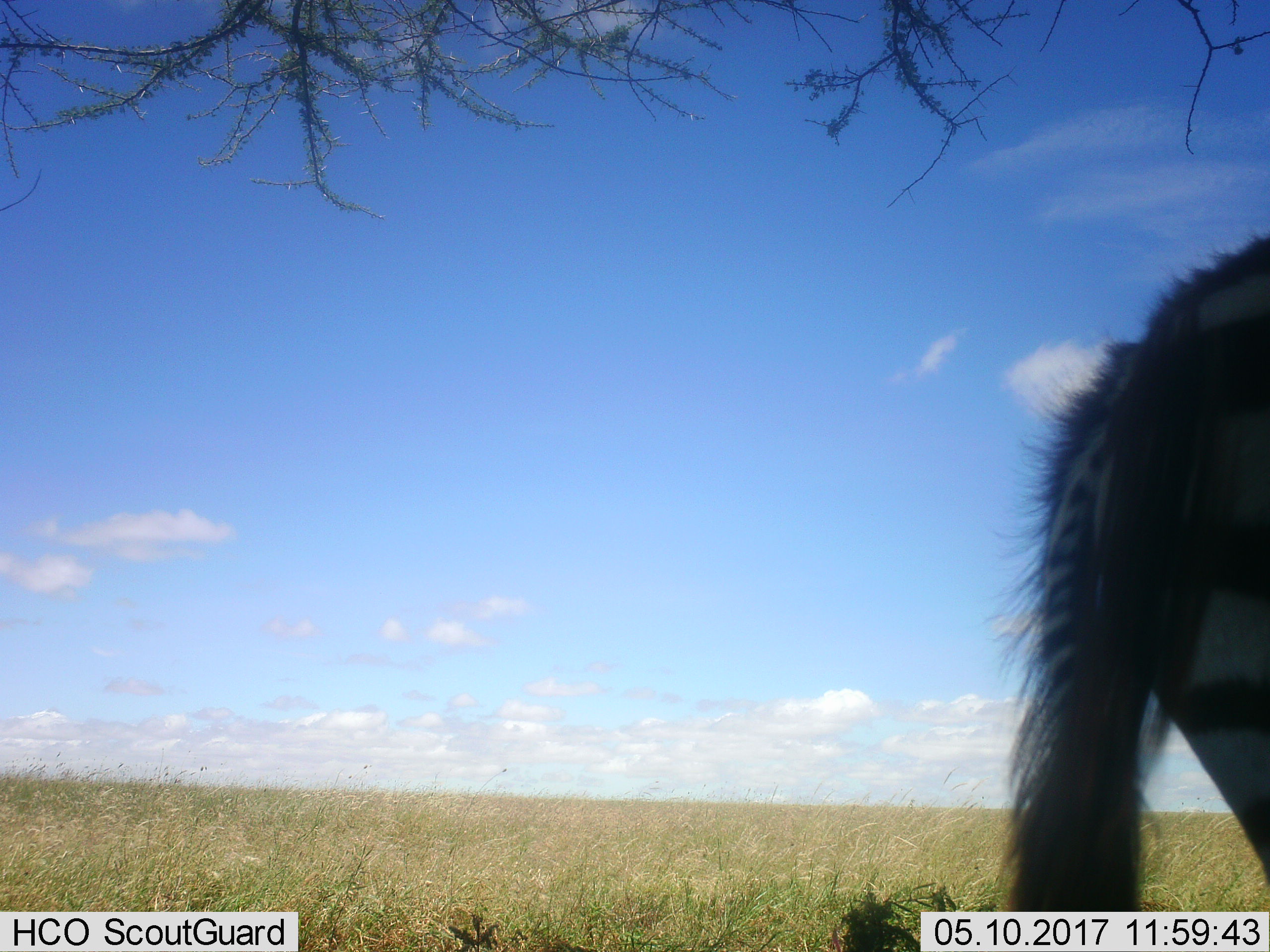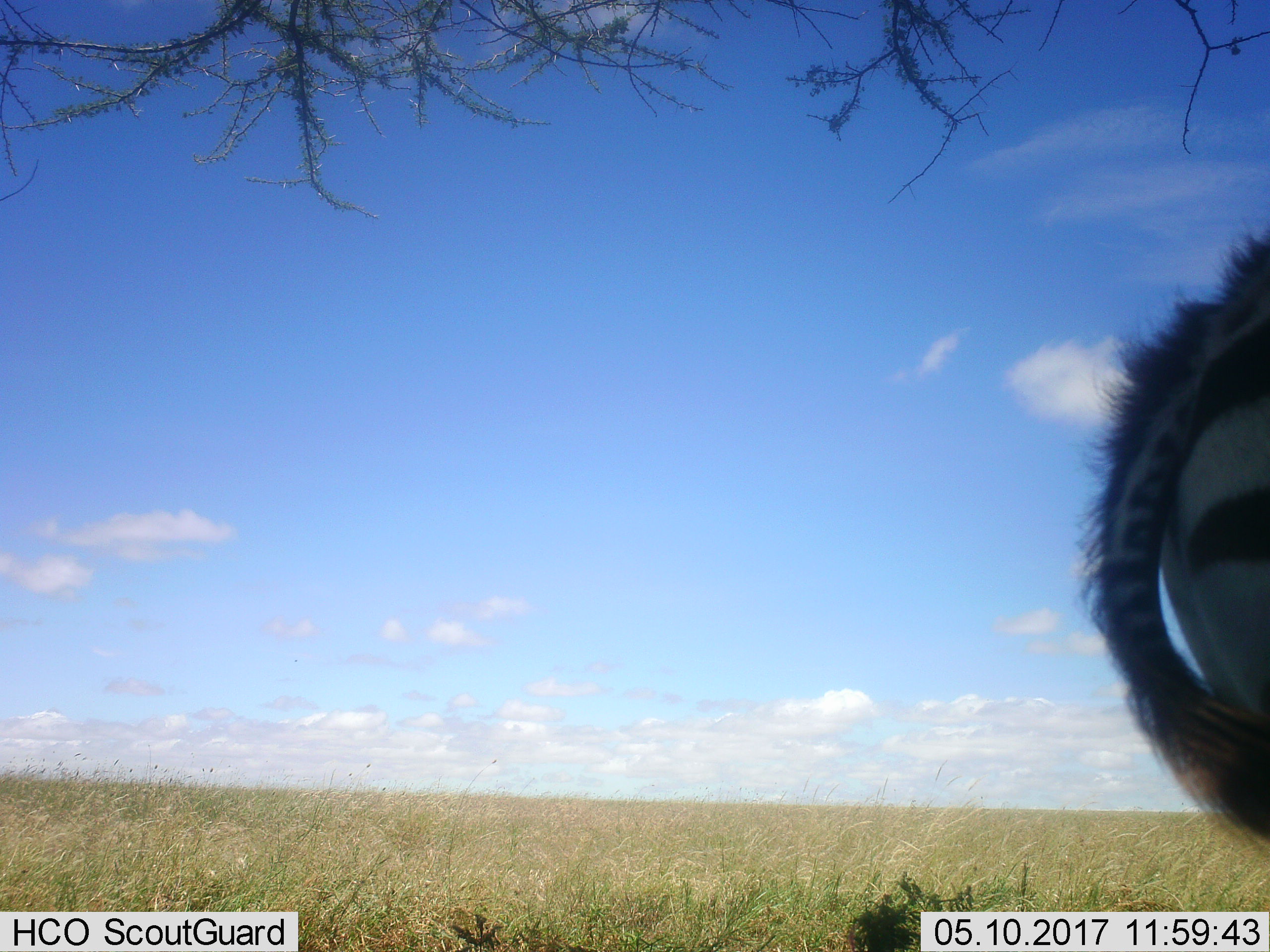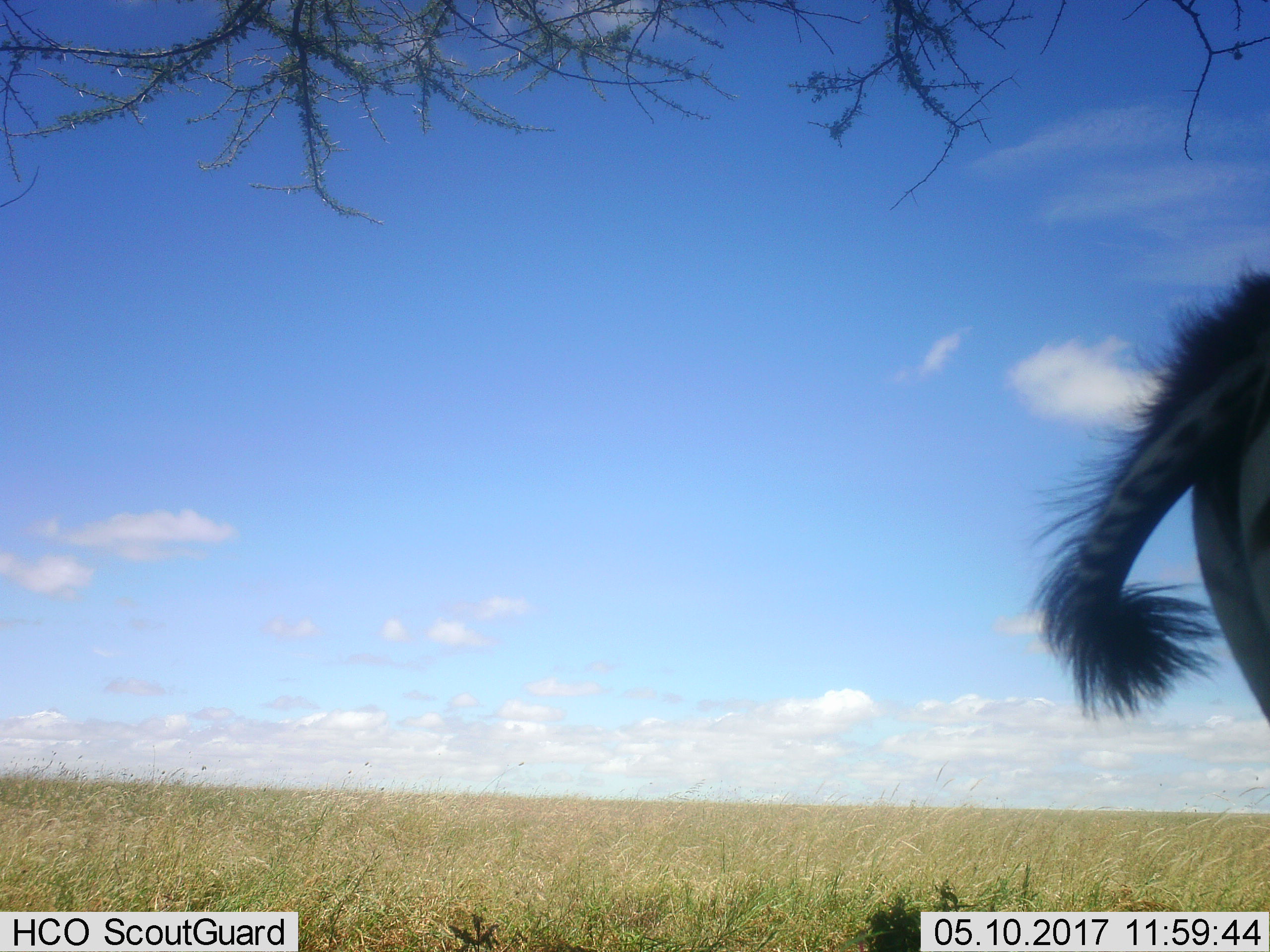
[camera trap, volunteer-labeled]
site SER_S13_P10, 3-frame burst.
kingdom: Animalia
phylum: Chordata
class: Mammalia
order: Perissodactyla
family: Equidae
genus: Equus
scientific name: Equus quagga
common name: plains zebra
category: zebraplains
Zebraplains (plains zebra) (Equus quagga), count 1. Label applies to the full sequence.